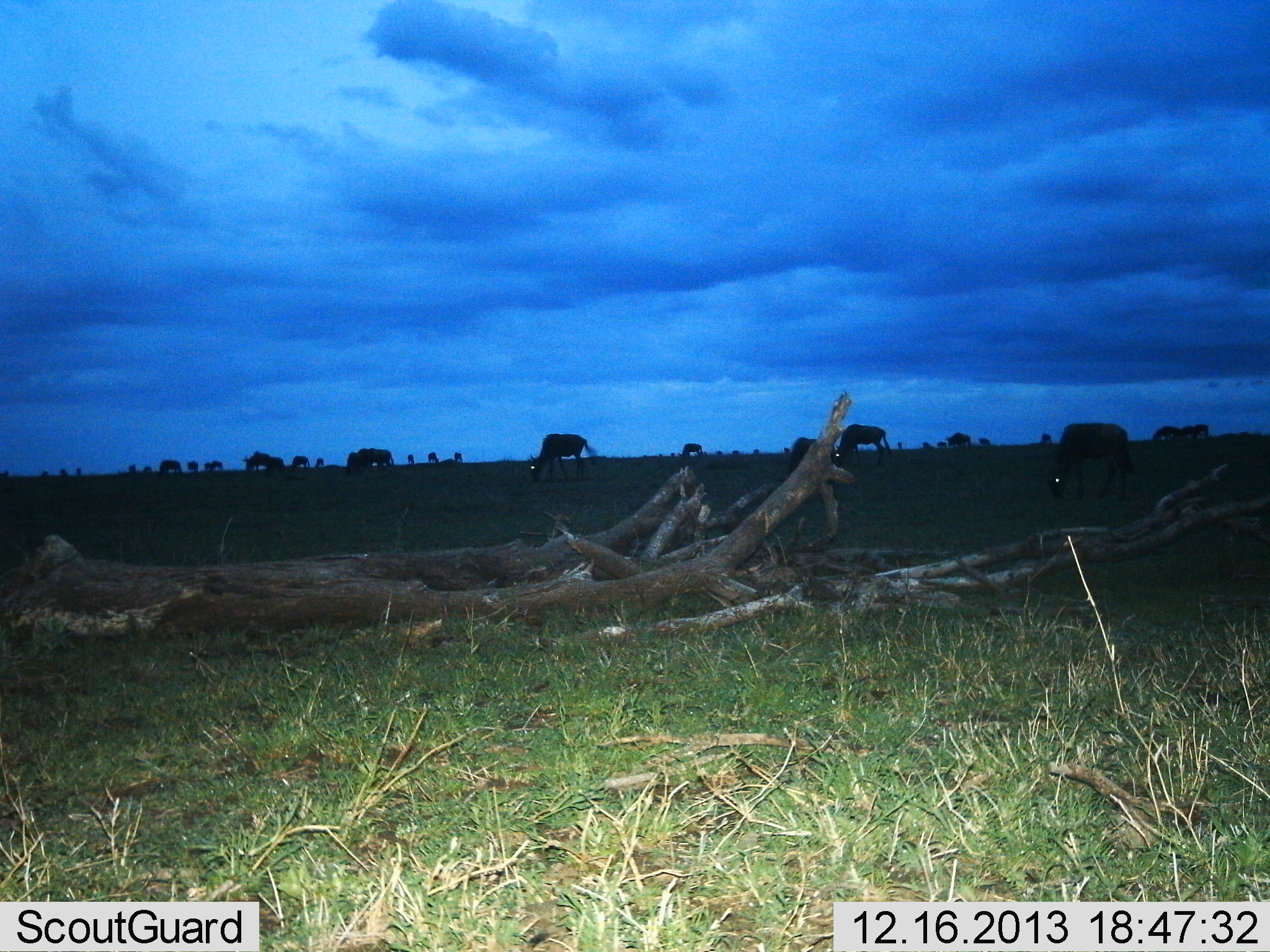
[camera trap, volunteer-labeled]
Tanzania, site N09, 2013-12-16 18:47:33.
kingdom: Animalia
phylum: Chordata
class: Mammalia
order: Artiodactyla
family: Bovidae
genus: Connochaetes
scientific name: Connochaetes taurinus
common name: blue wildebeest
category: wildebeest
Wildebeest (blue wildebeest) (Connochaetes taurinus), count 11-50. Behavior (volunteer vote fractions): standing 20%, resting 0%, moving 0%, interacting 0%. Young present (vote fraction): 0%. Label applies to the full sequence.